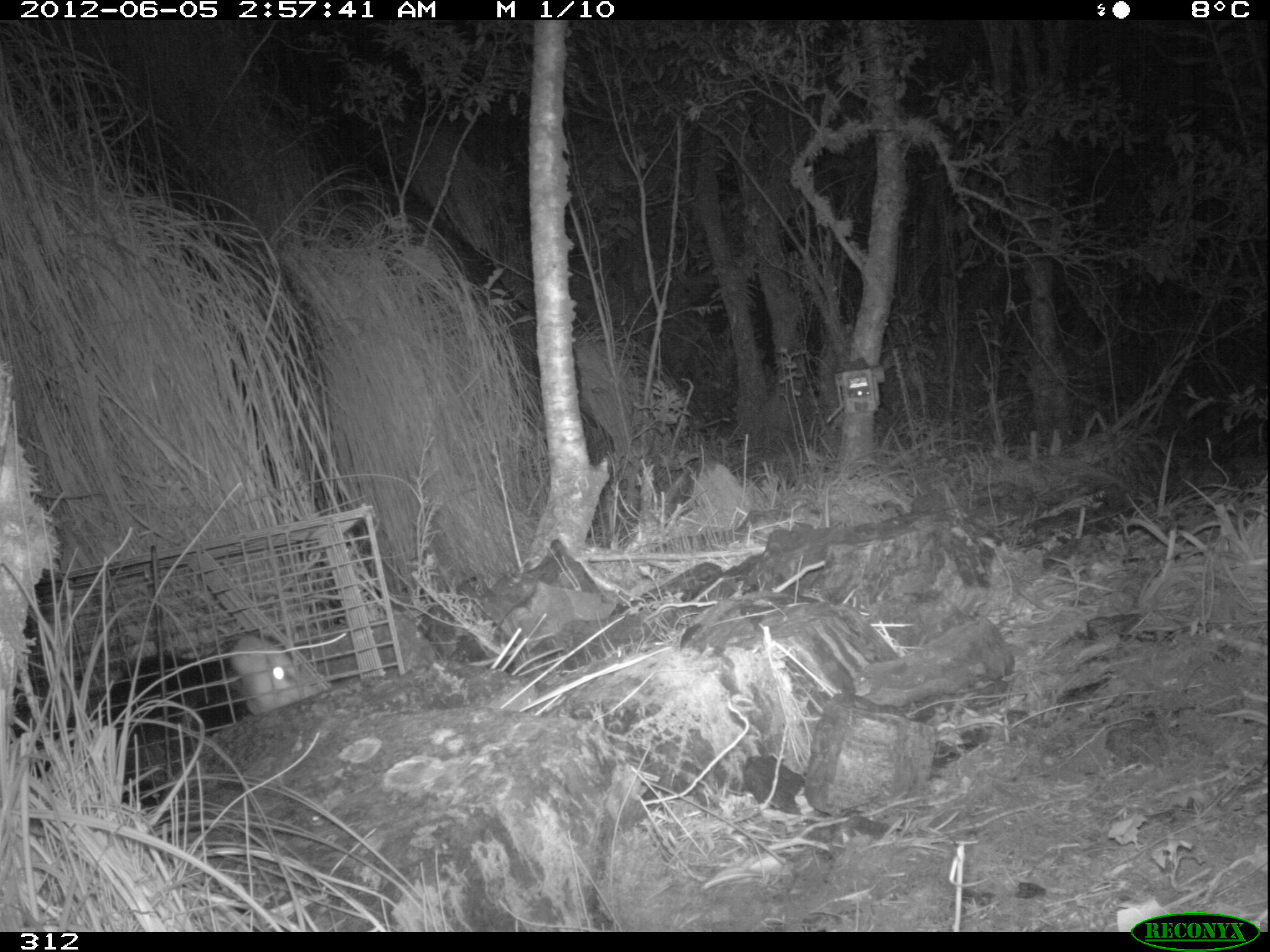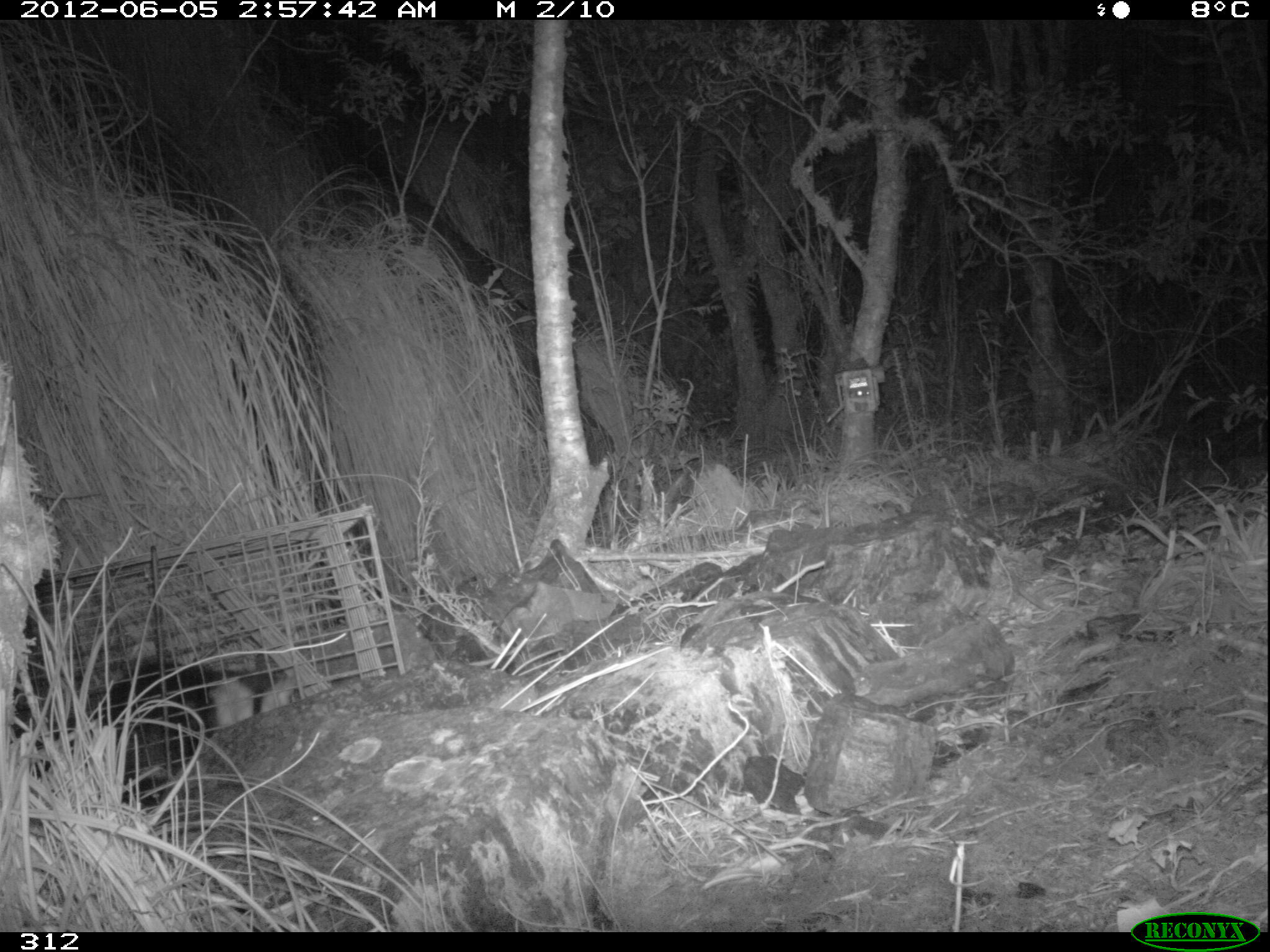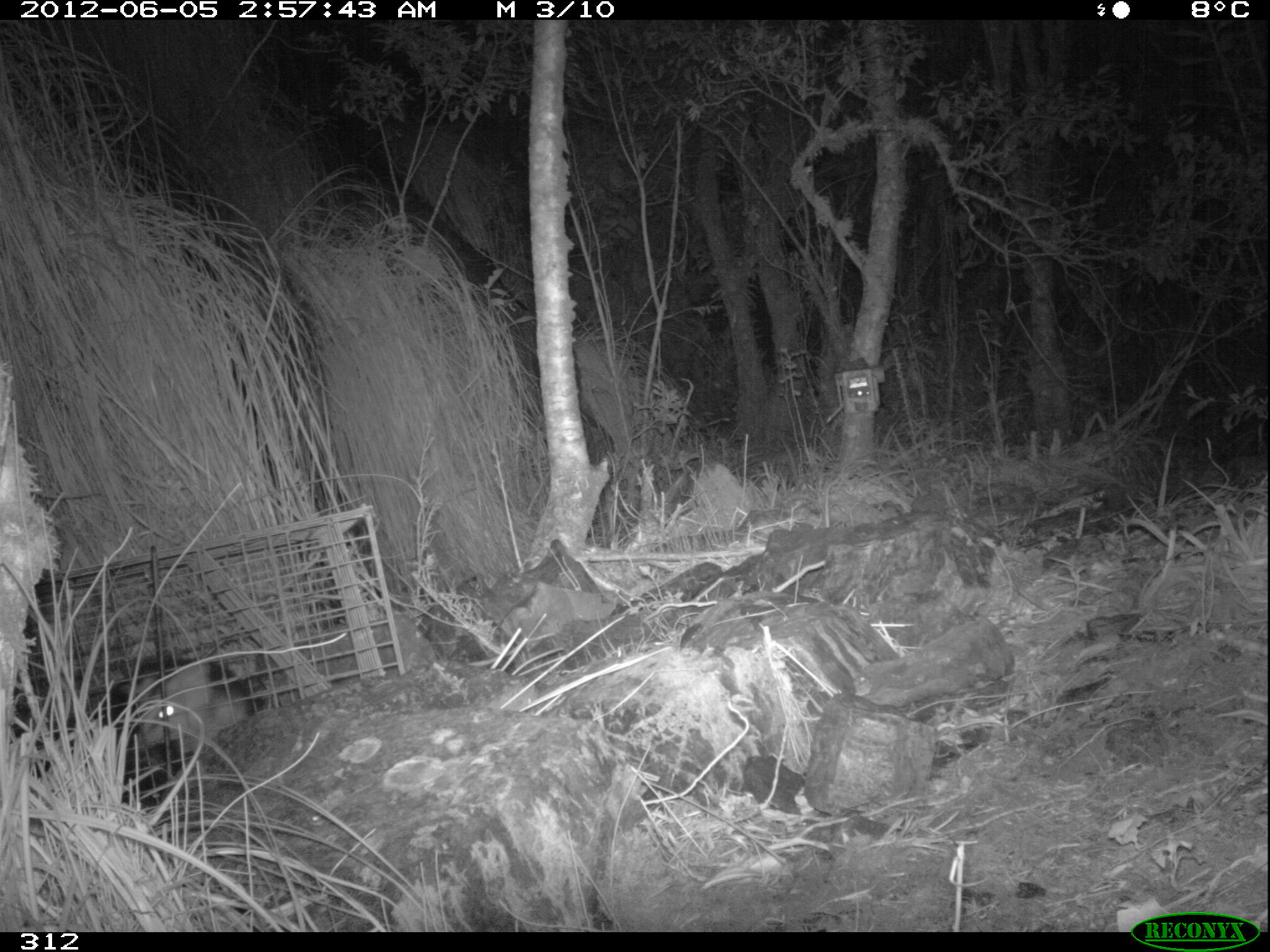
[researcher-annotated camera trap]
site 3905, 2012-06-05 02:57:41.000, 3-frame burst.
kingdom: Animalia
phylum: Chordata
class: Mammalia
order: Didelphimorphia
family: Didelphidae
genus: Didelphis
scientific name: Didelphis pernigra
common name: andean white-eared opossum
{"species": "Didelphis pernigra (andean white-eared opossum)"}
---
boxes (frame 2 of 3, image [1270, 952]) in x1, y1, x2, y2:
didelphis pernigra: 8, 653, 298, 810